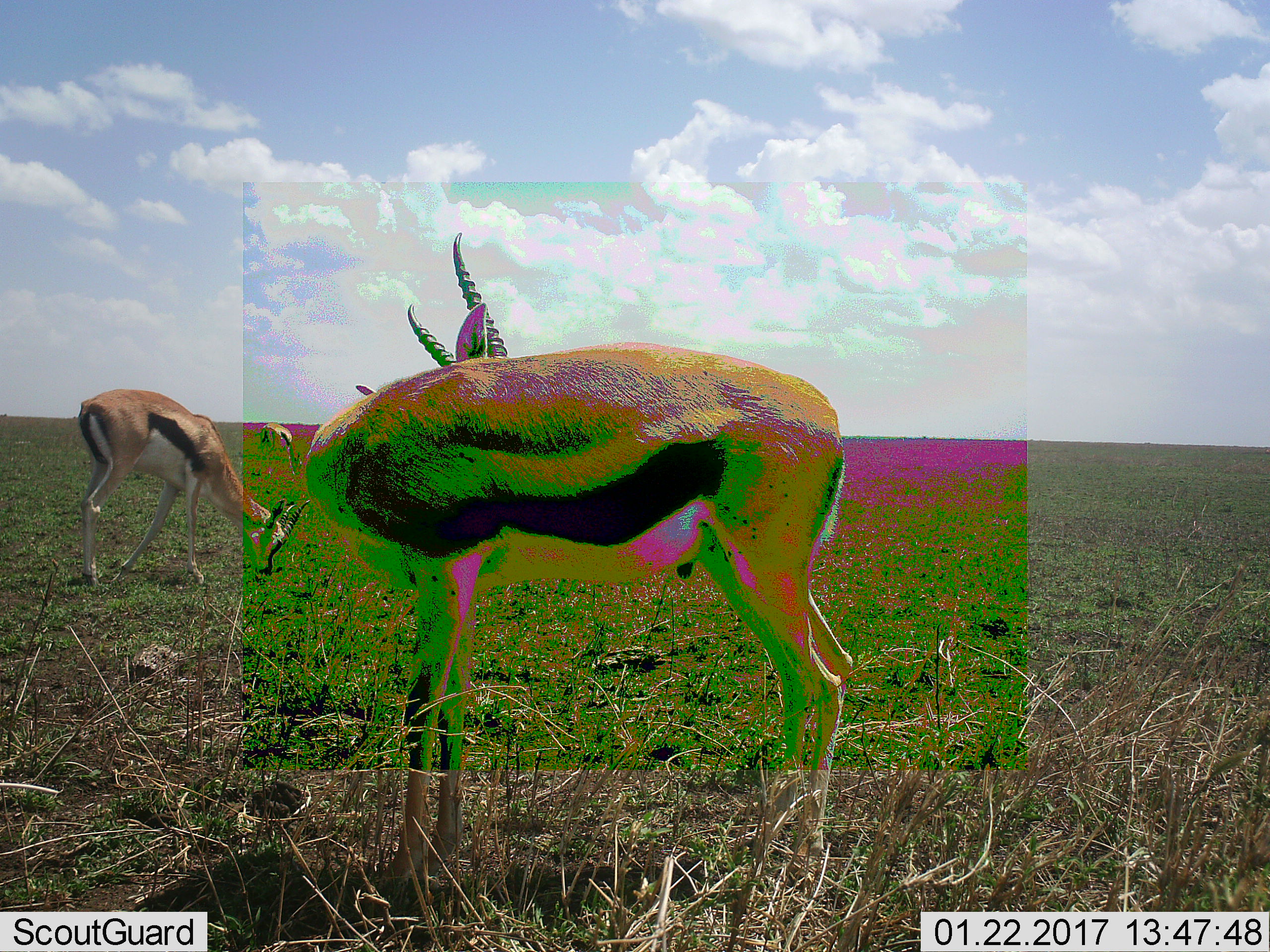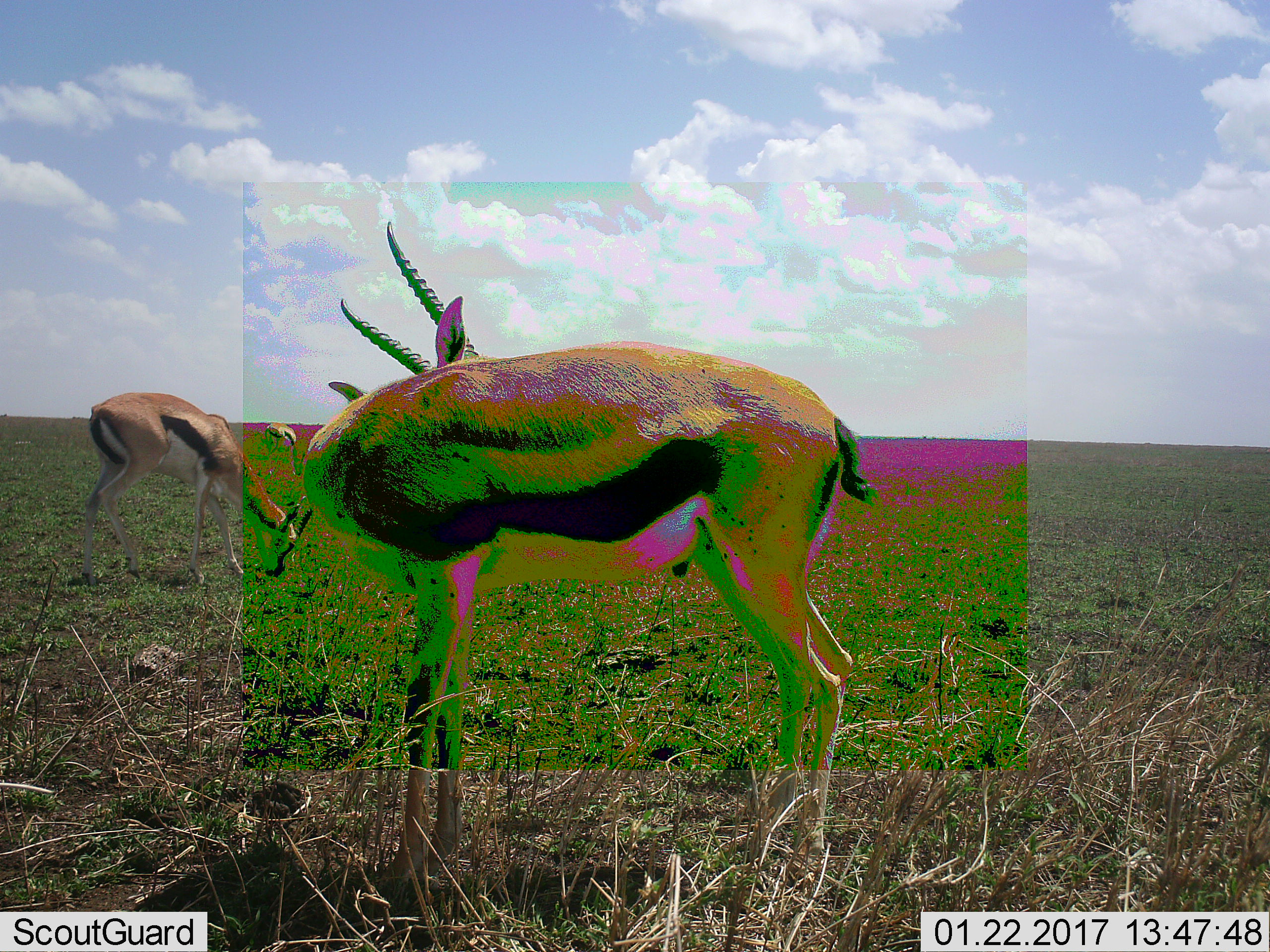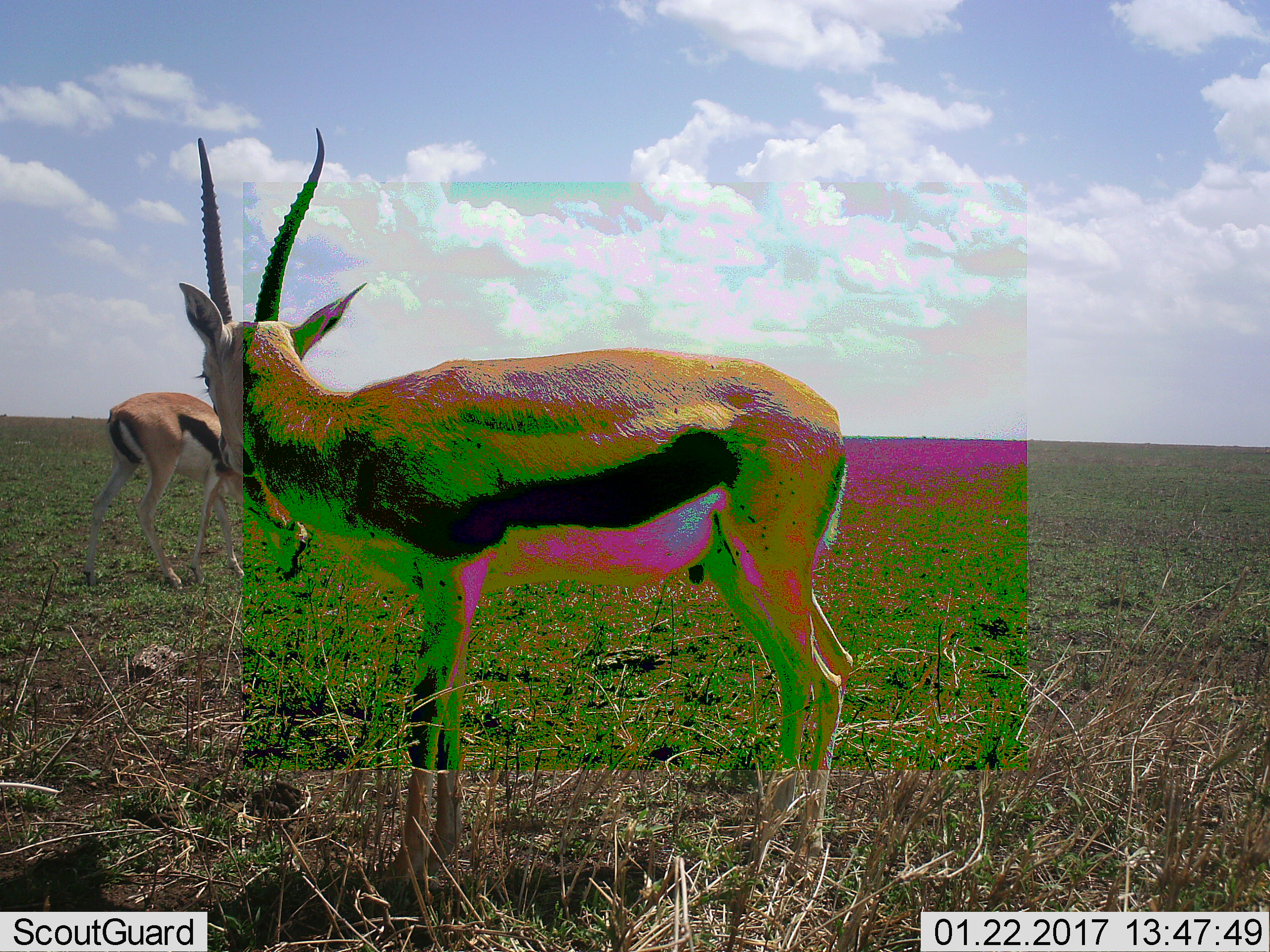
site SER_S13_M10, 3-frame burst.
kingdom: Animalia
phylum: Chordata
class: Mammalia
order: Artiodactyla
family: Bovidae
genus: Eudorcas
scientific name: Eudorcas thomsonii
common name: thomson's gazelle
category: gazellethomsons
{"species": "gazellethomsons (thomson's gazelle) (Eudorcas thomsonii)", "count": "3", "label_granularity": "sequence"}